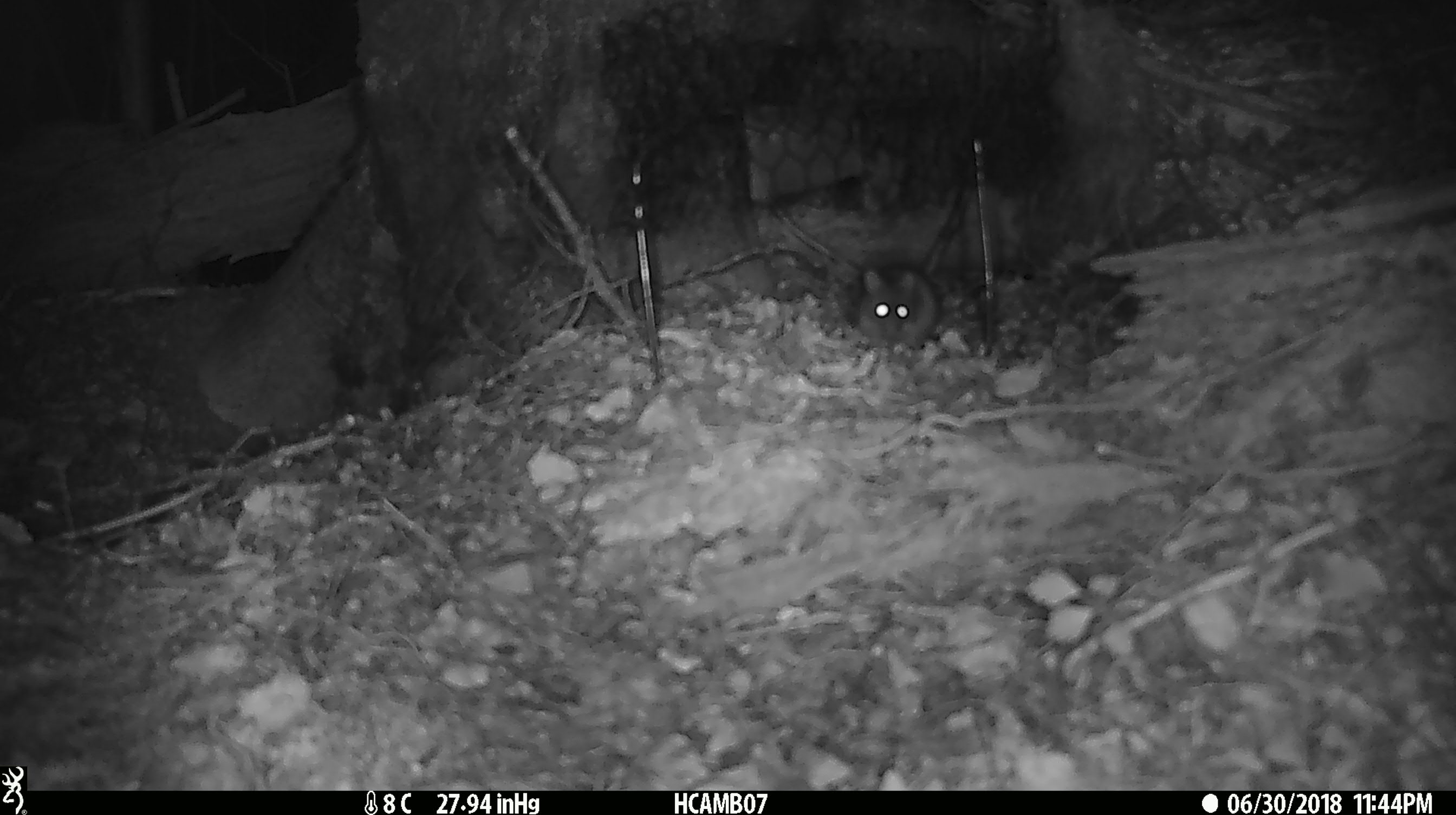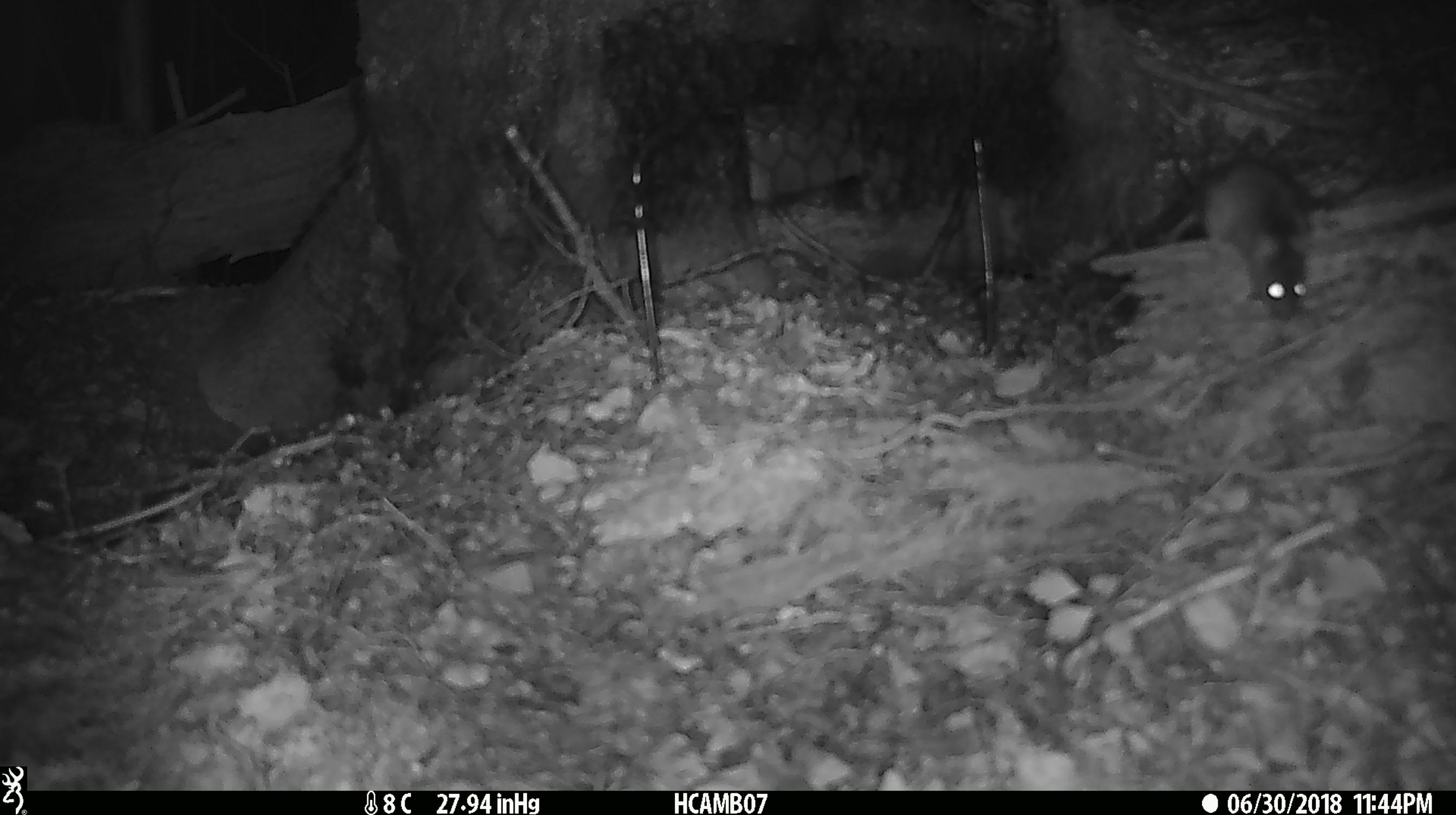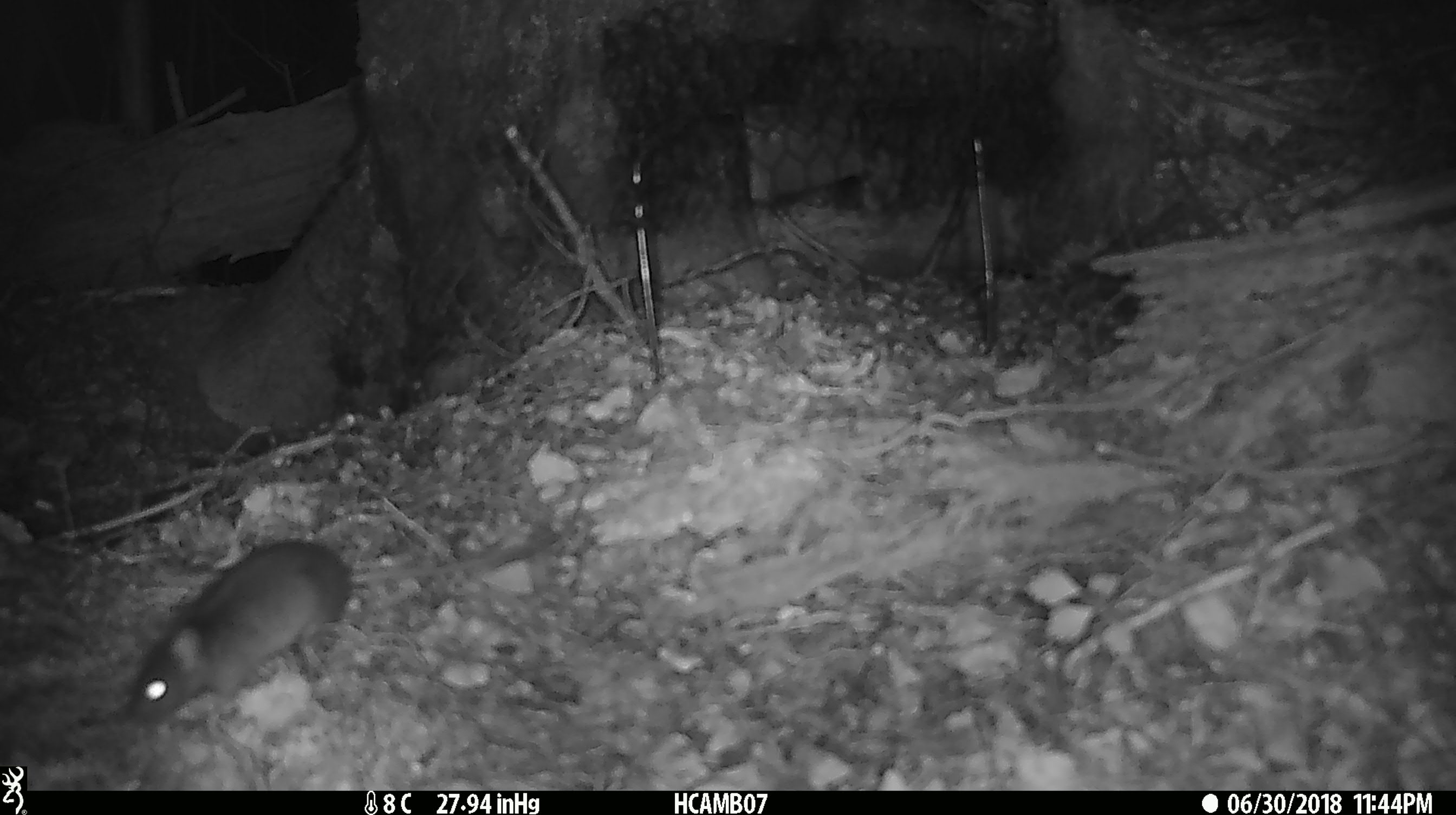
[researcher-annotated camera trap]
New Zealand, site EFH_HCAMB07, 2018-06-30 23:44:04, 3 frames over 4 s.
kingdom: Animalia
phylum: Chordata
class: Mammalia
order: Rodentia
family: Muridae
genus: Mus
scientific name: Mus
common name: mouse